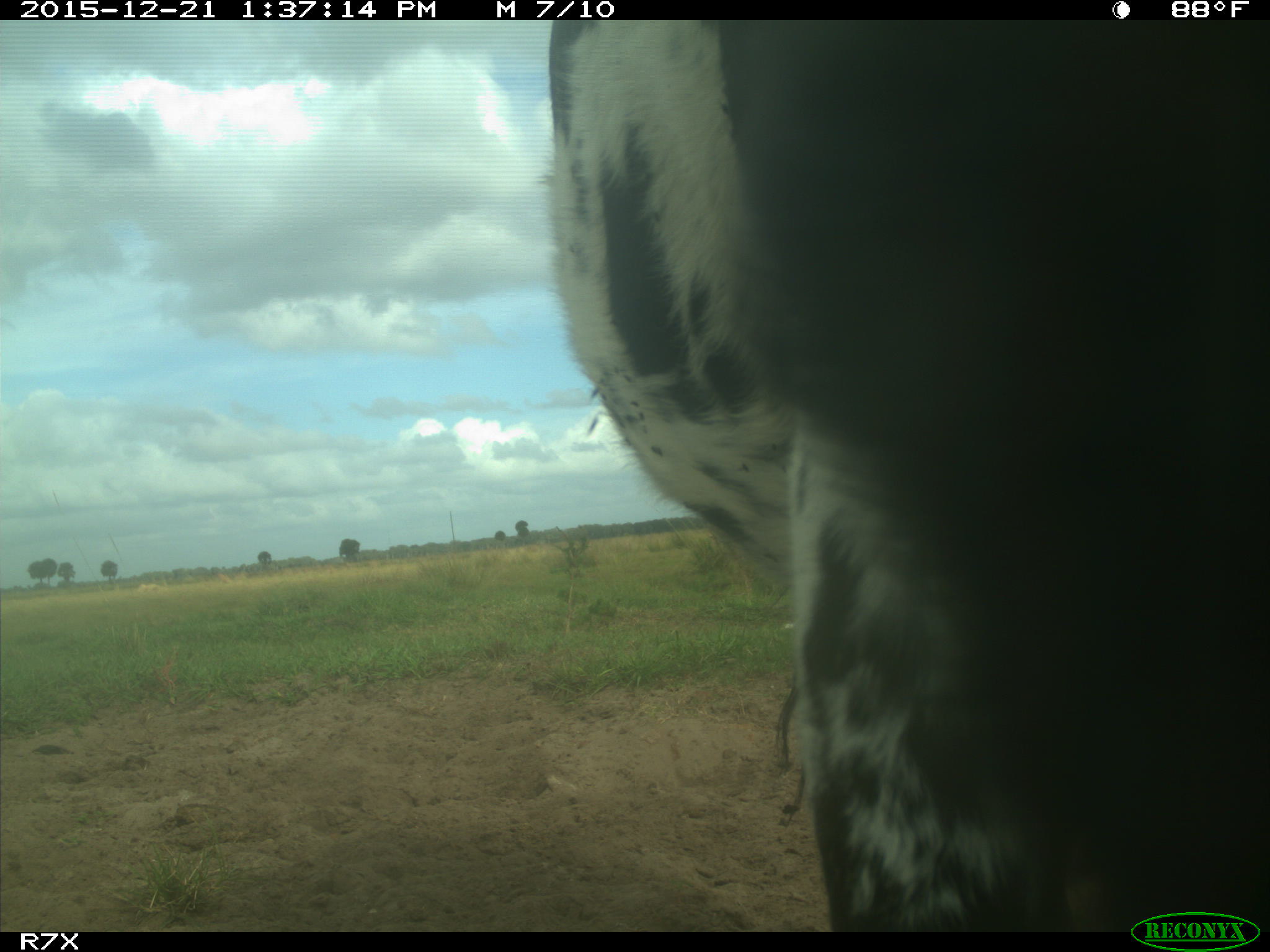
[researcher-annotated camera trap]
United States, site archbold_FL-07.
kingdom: Animalia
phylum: Chordata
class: Mammalia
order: Artiodactyla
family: Bovidae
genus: Bos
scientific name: Bos taurus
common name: domestic cow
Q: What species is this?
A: Bos taurus (domestic cow).